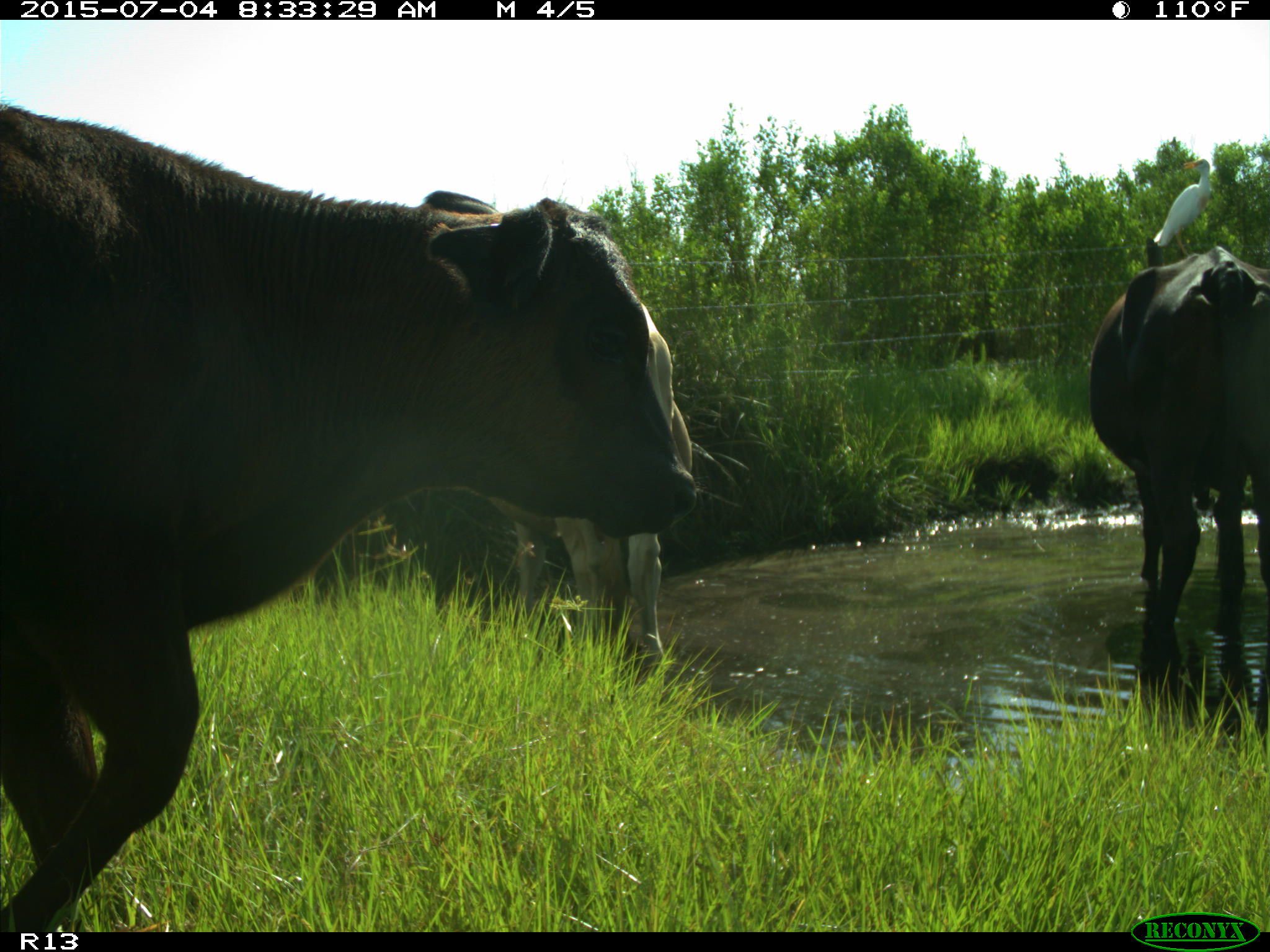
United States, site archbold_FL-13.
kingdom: Animalia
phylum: Chordata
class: Mammalia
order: Artiodactyla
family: Bovidae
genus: Bos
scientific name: Bos taurus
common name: domestic cow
Bos taurus (domestic cow).